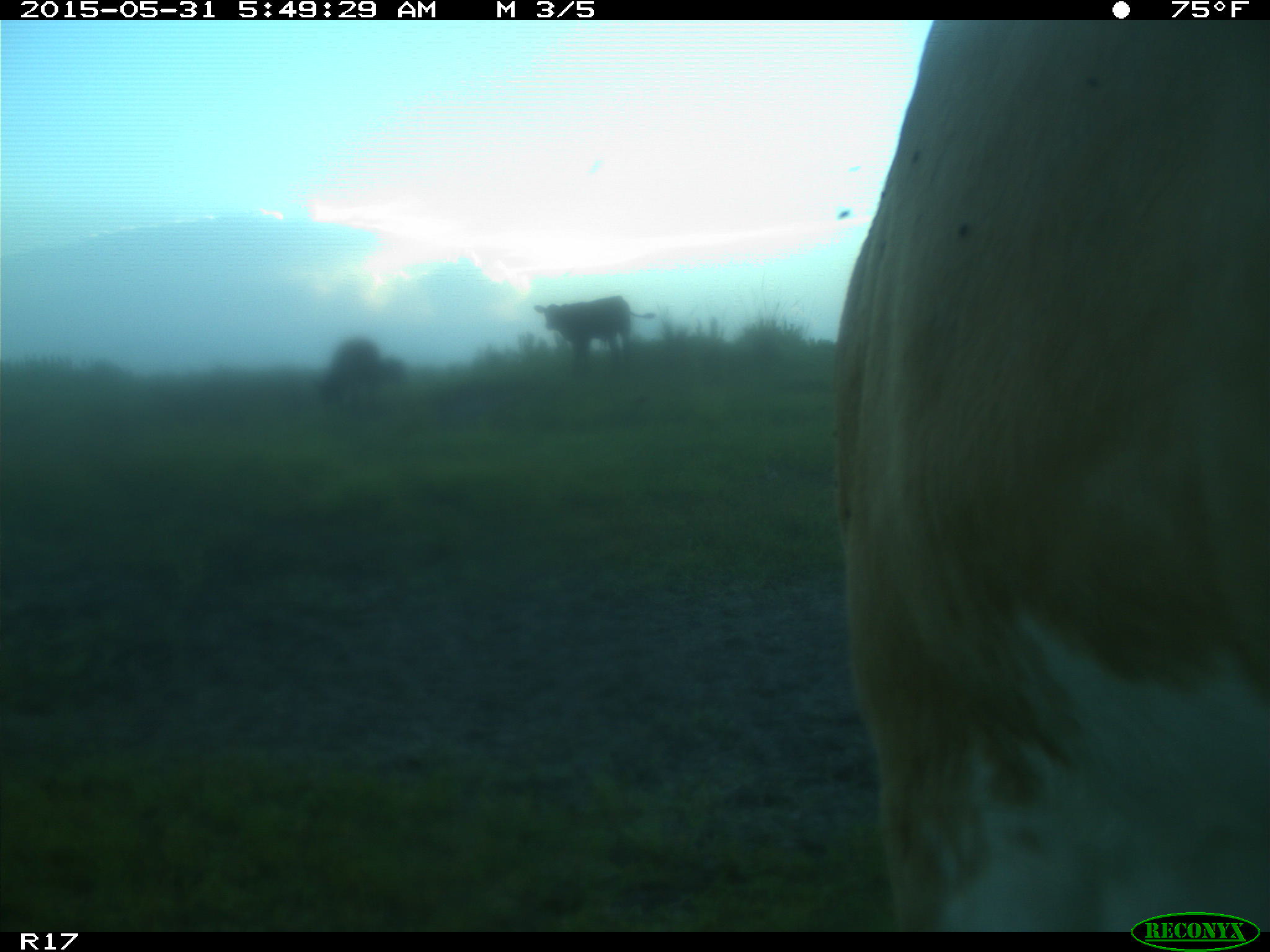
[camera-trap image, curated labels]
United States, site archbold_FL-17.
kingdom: Animalia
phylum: Chordata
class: Mammalia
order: Artiodactyla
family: Bovidae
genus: Bos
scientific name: Bos taurus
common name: domestic cow